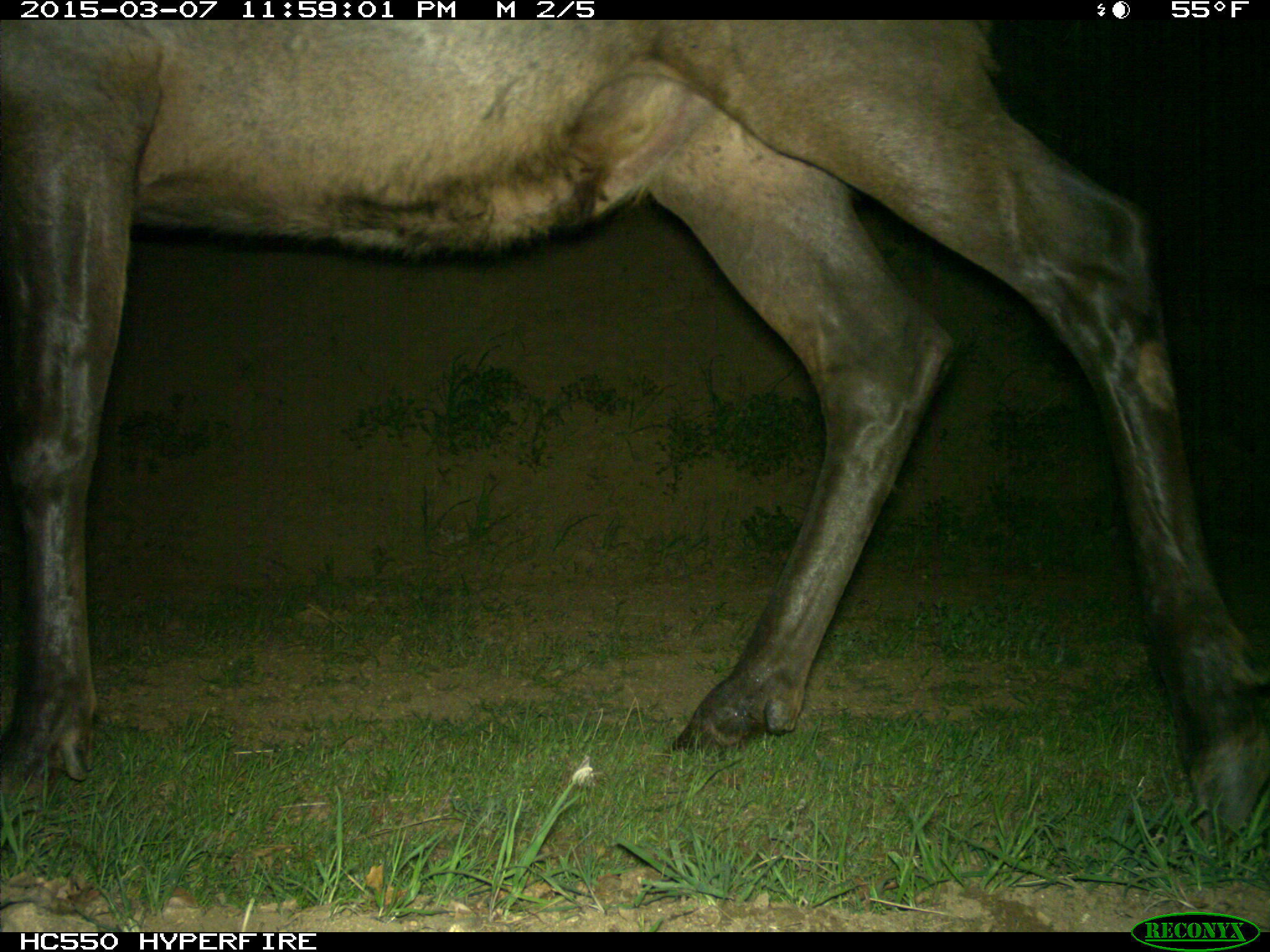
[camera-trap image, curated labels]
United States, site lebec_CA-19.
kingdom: Animalia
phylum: Chordata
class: Mammalia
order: Artiodactyla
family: Cervidae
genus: Cervus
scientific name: Cervus canadensis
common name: elk